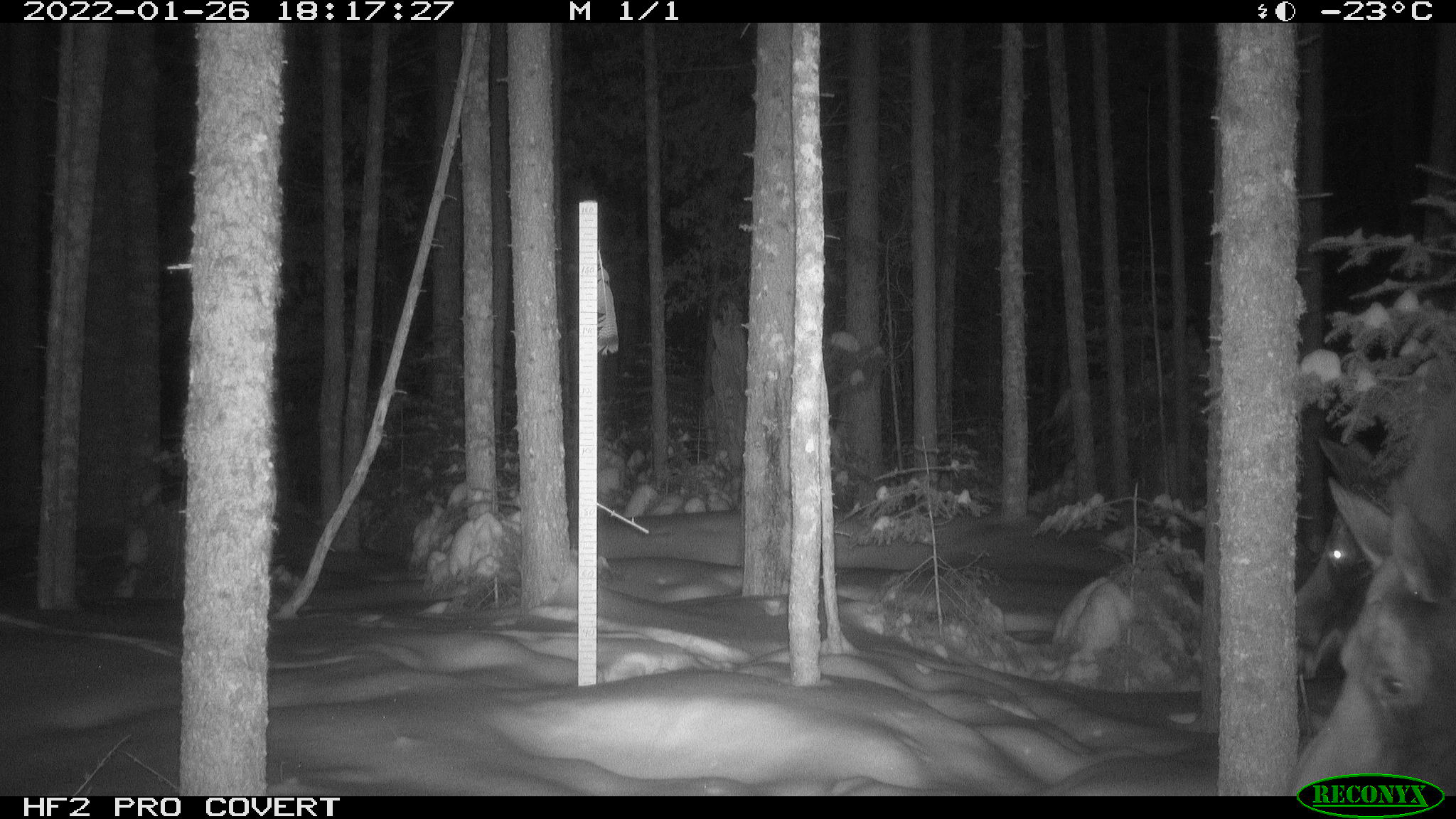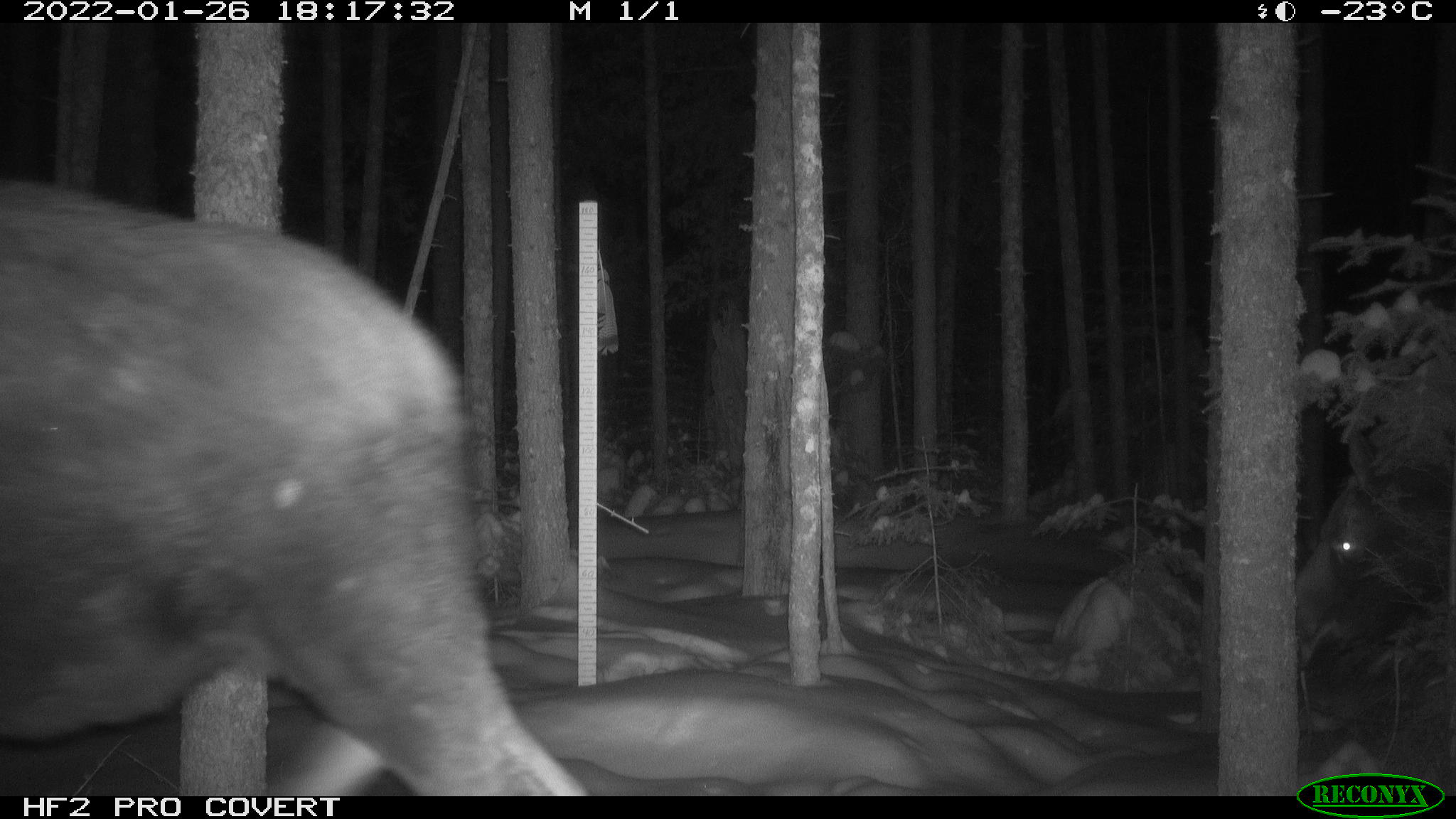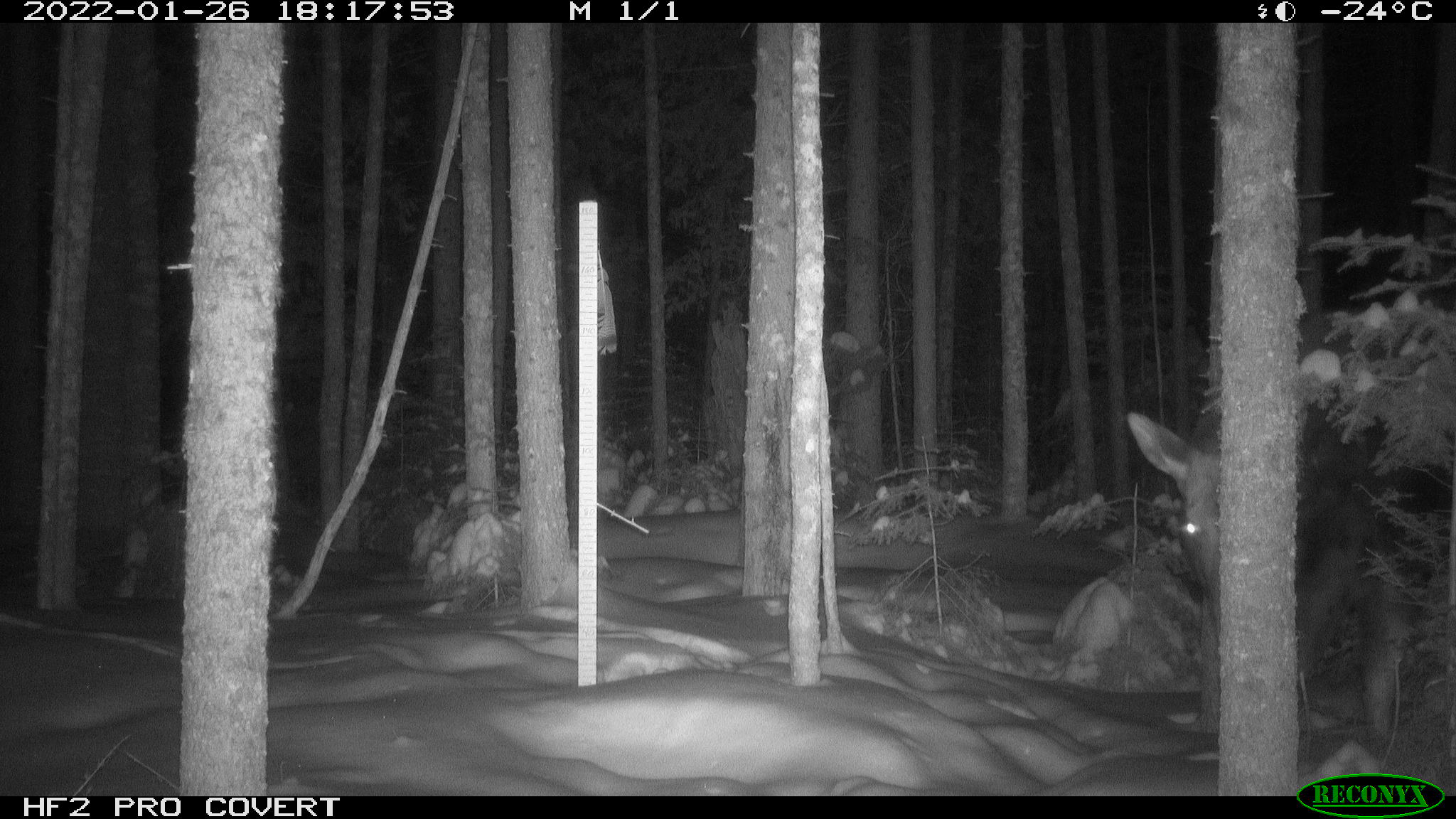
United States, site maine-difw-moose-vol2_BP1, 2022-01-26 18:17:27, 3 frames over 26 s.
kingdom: Animalia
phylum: Chordata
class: Mammalia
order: Artiodactyla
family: Cervidae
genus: Alces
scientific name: Alces alces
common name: moose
Moose (Alces alces).